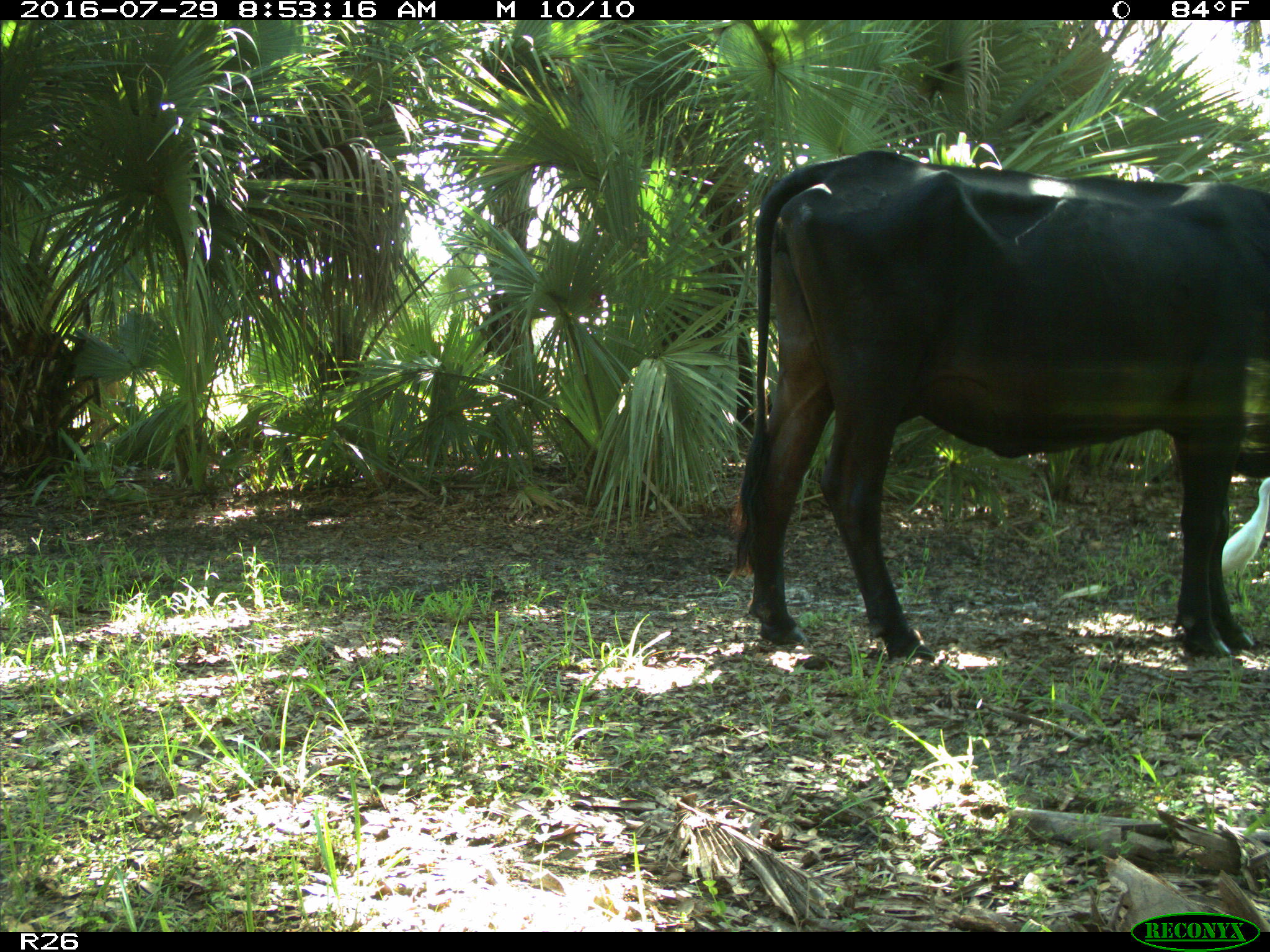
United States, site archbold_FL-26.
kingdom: Animalia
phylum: Chordata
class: Mammalia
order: Artiodactyla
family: Bovidae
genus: Bos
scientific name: Bos taurus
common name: domestic cow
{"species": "Bos taurus (domestic cow)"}